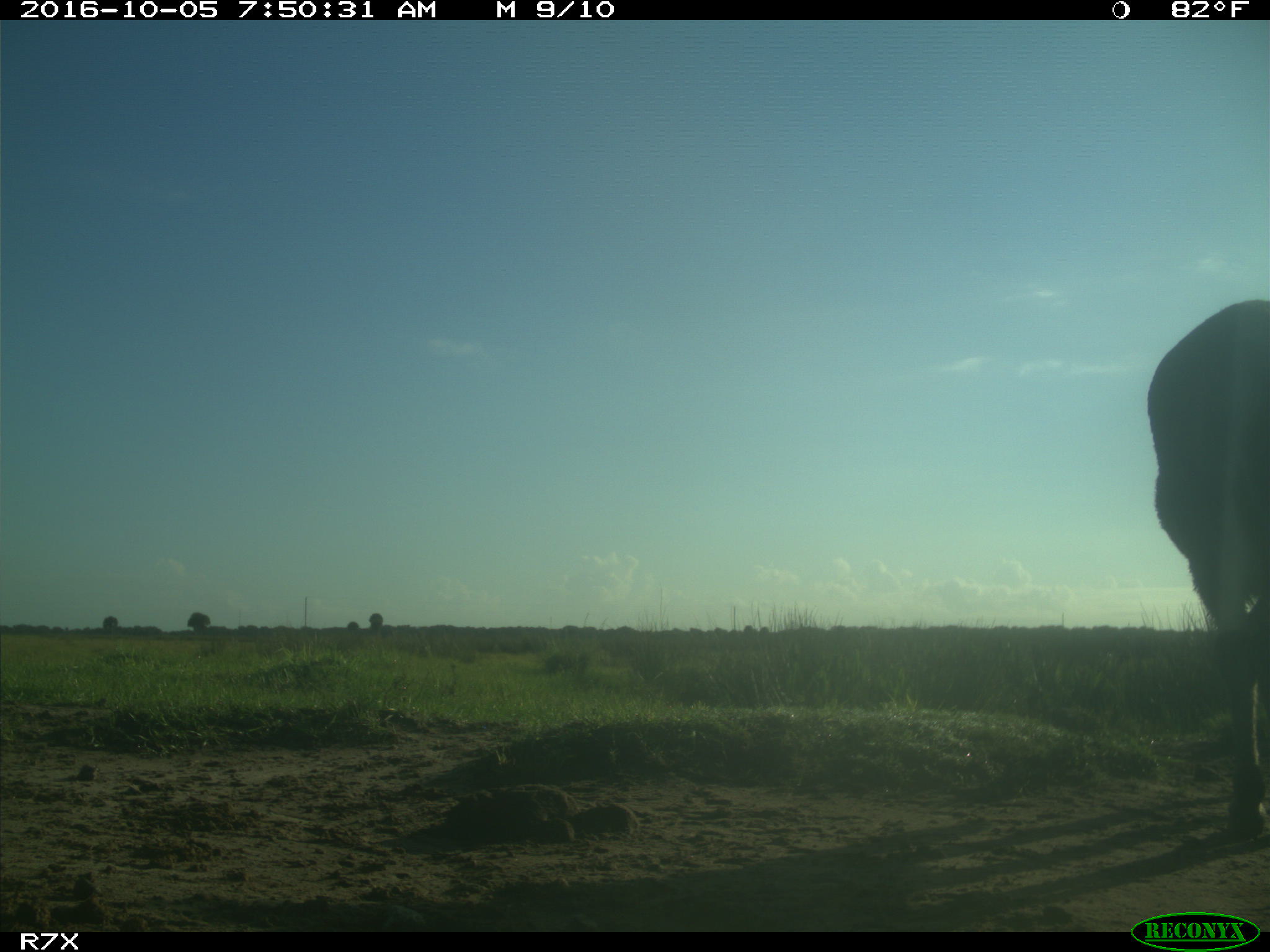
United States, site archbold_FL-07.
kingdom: Animalia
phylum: Chordata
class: Mammalia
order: Perissodactyla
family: Equidae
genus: Equus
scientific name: Equus africanus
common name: african wild ass